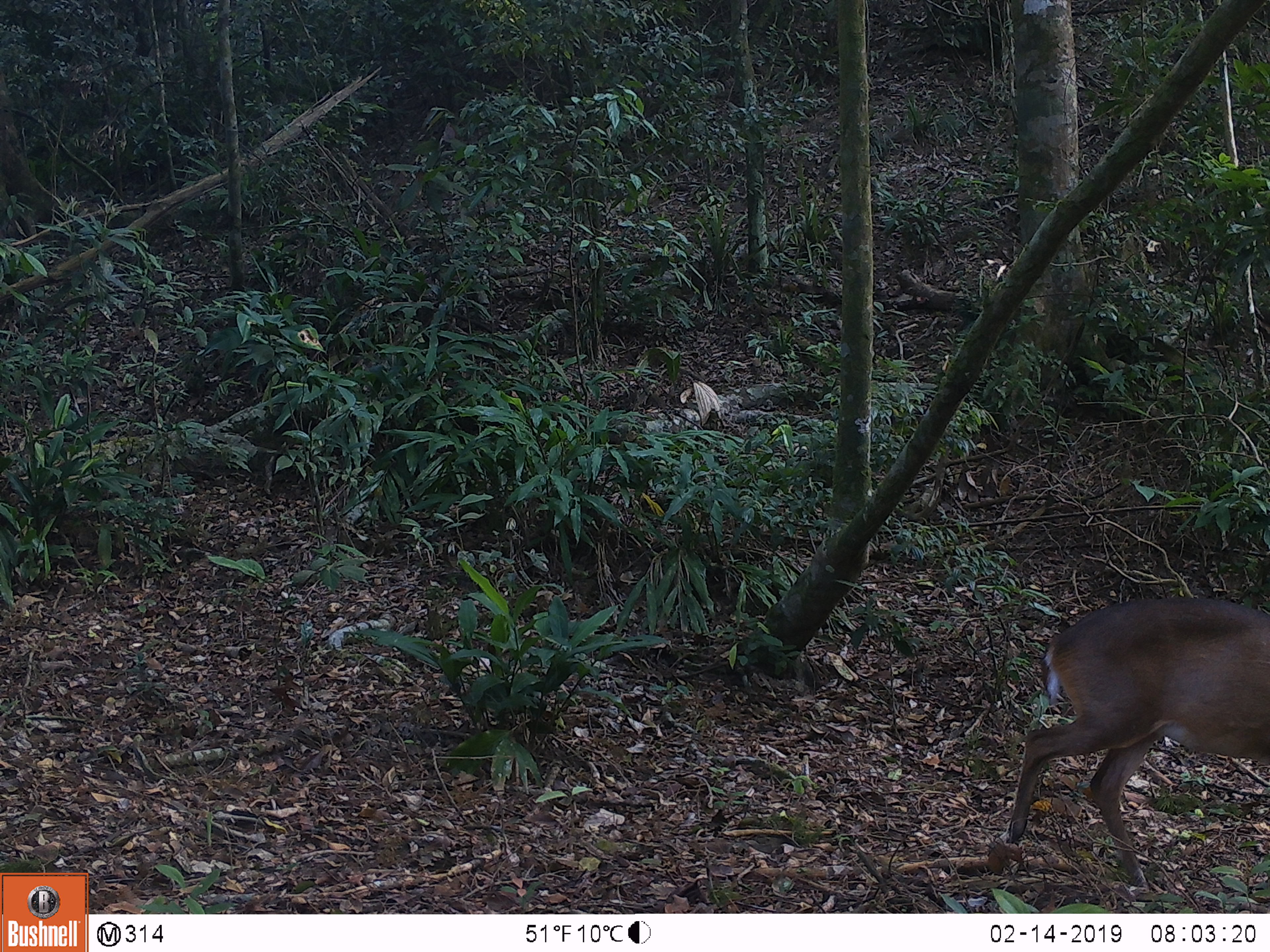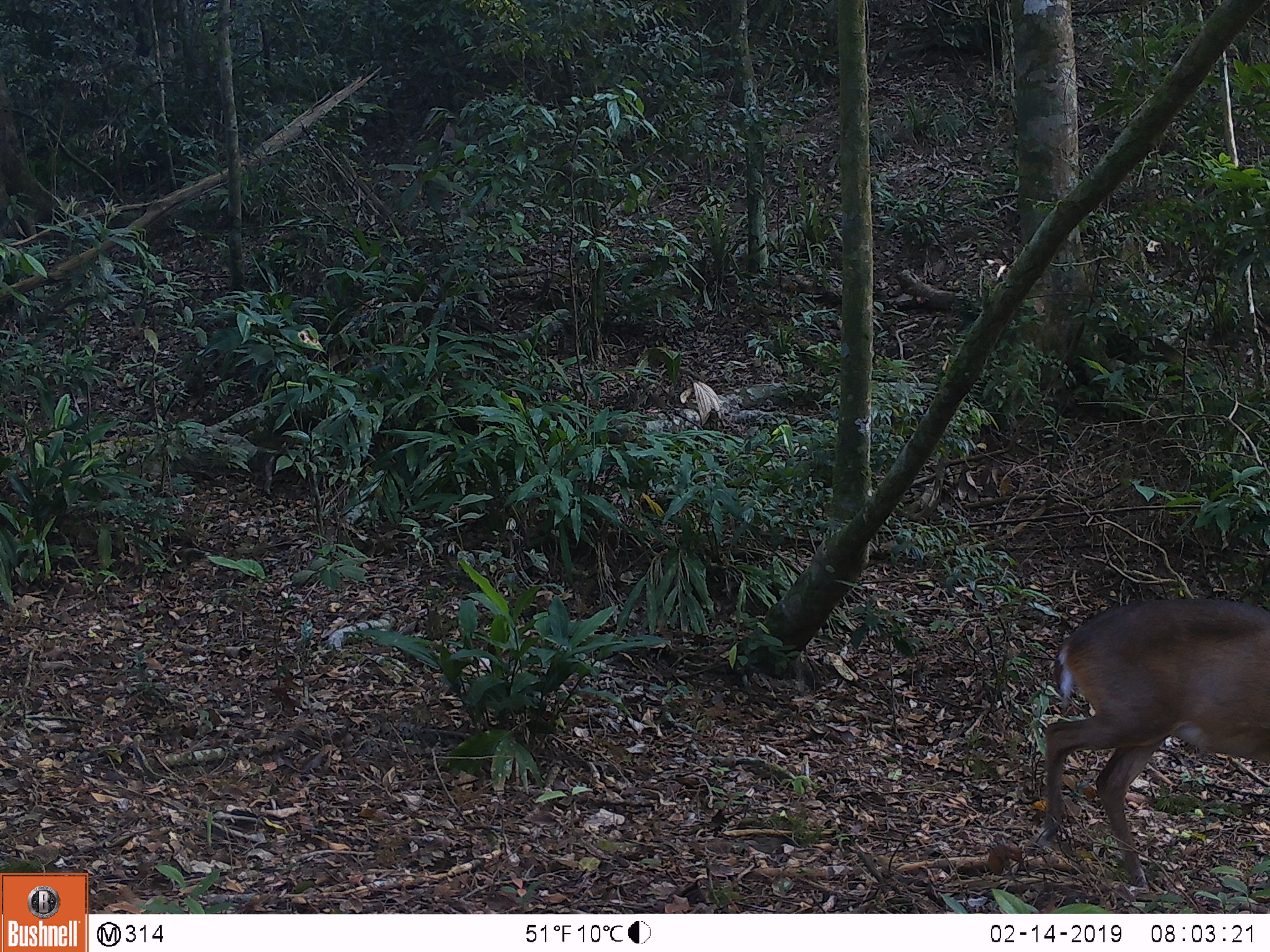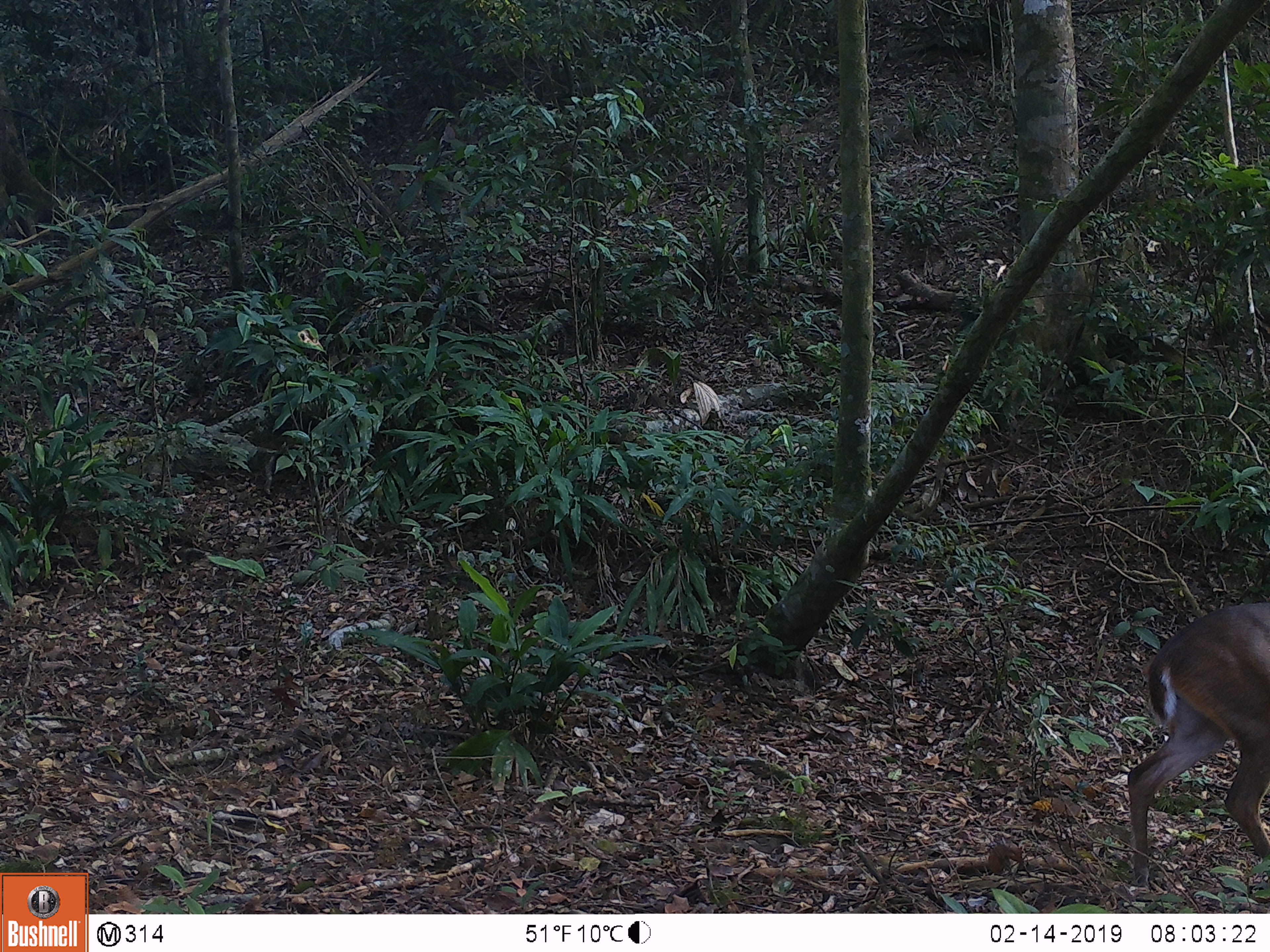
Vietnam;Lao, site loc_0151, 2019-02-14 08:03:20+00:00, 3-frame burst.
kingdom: Animalia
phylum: Chordata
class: Mammalia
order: Artiodactyla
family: Cervidae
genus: Muntiacus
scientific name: Muntiacus vuquangensis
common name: large-antlered muntjac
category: large antlered muntjac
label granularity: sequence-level